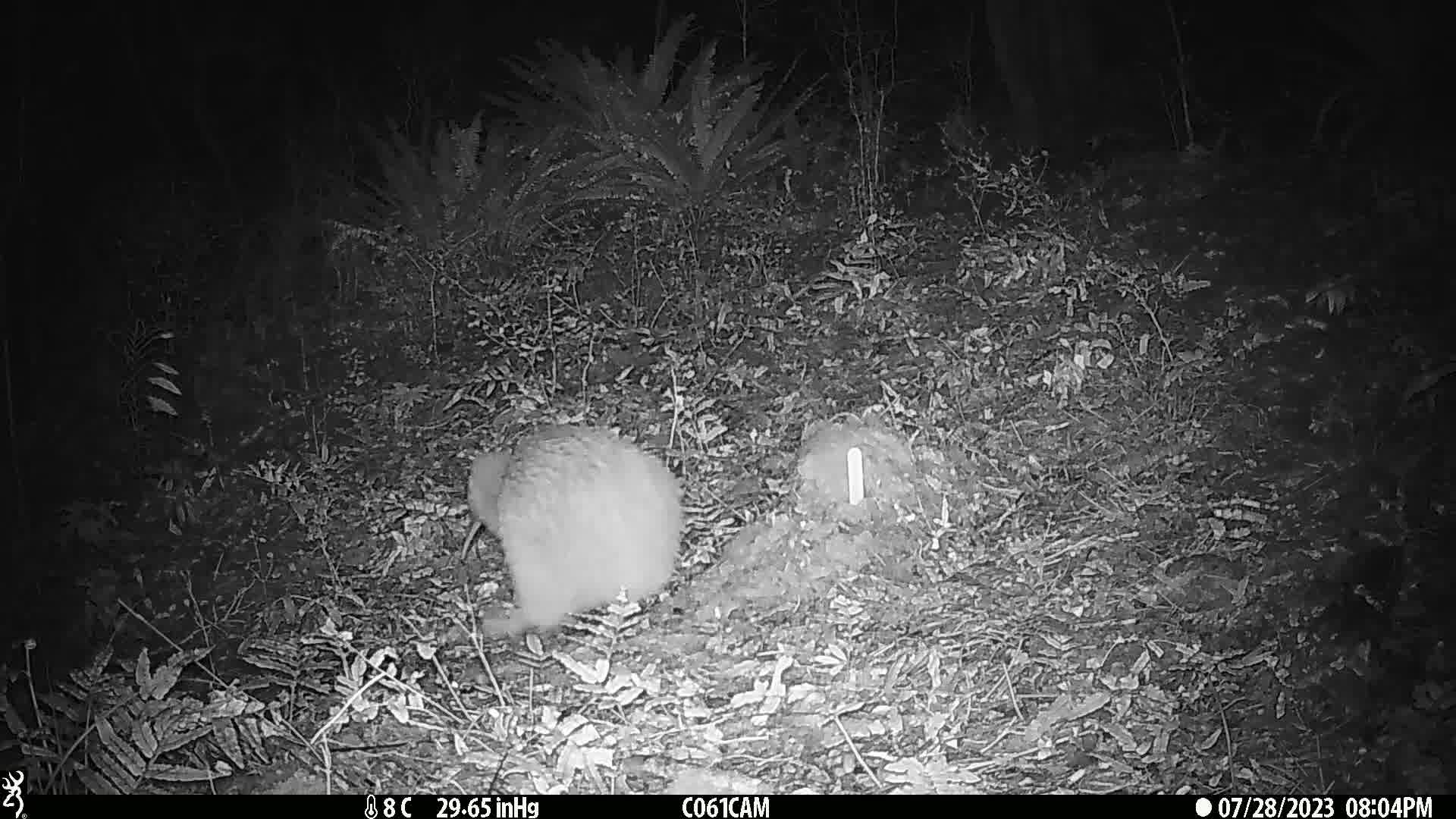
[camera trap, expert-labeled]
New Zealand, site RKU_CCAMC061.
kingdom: Animalia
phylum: Chordata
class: Aves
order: Apterygiformes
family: Apterygidae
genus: Apteryx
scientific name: Apteryx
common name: kiwi